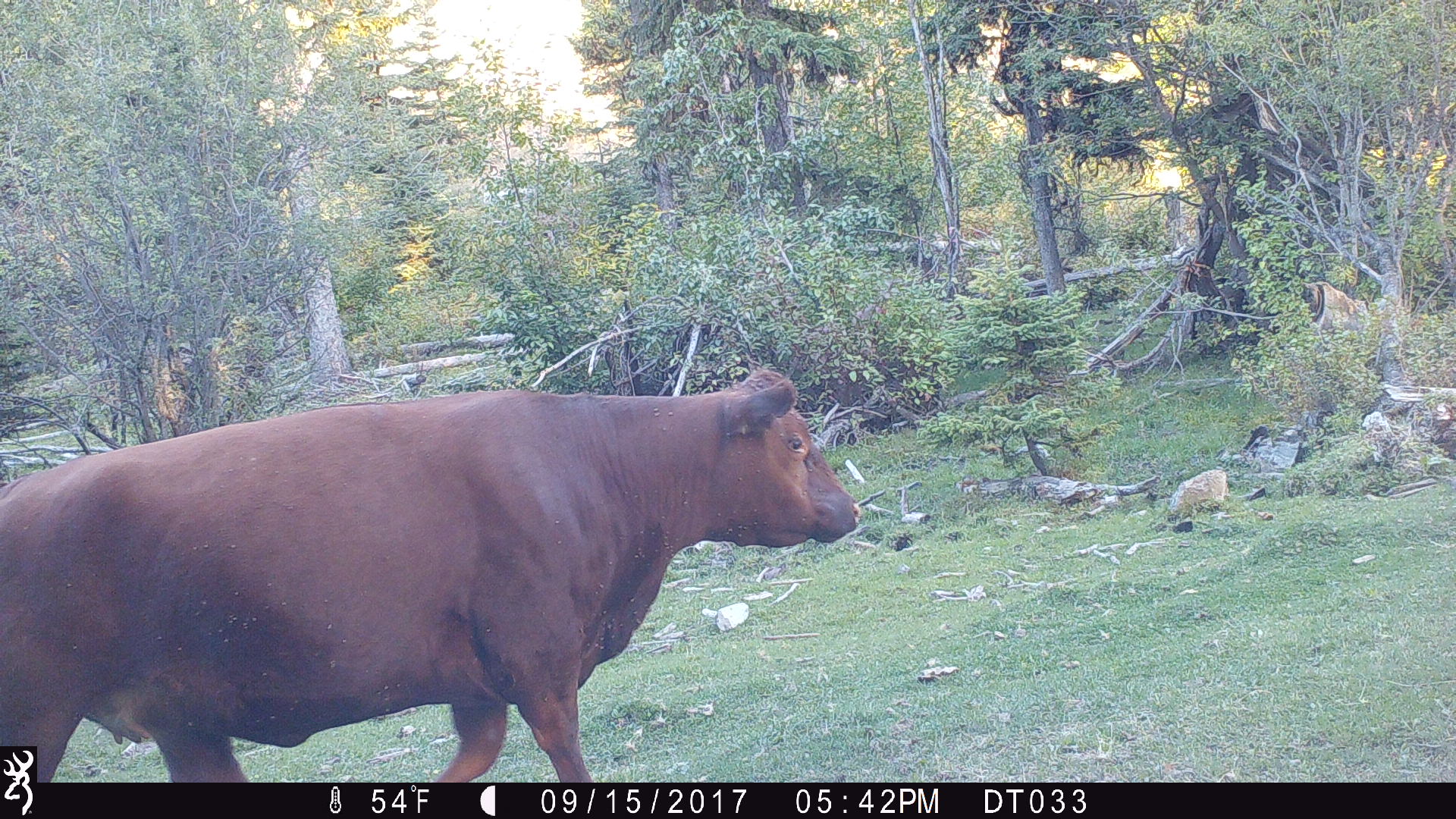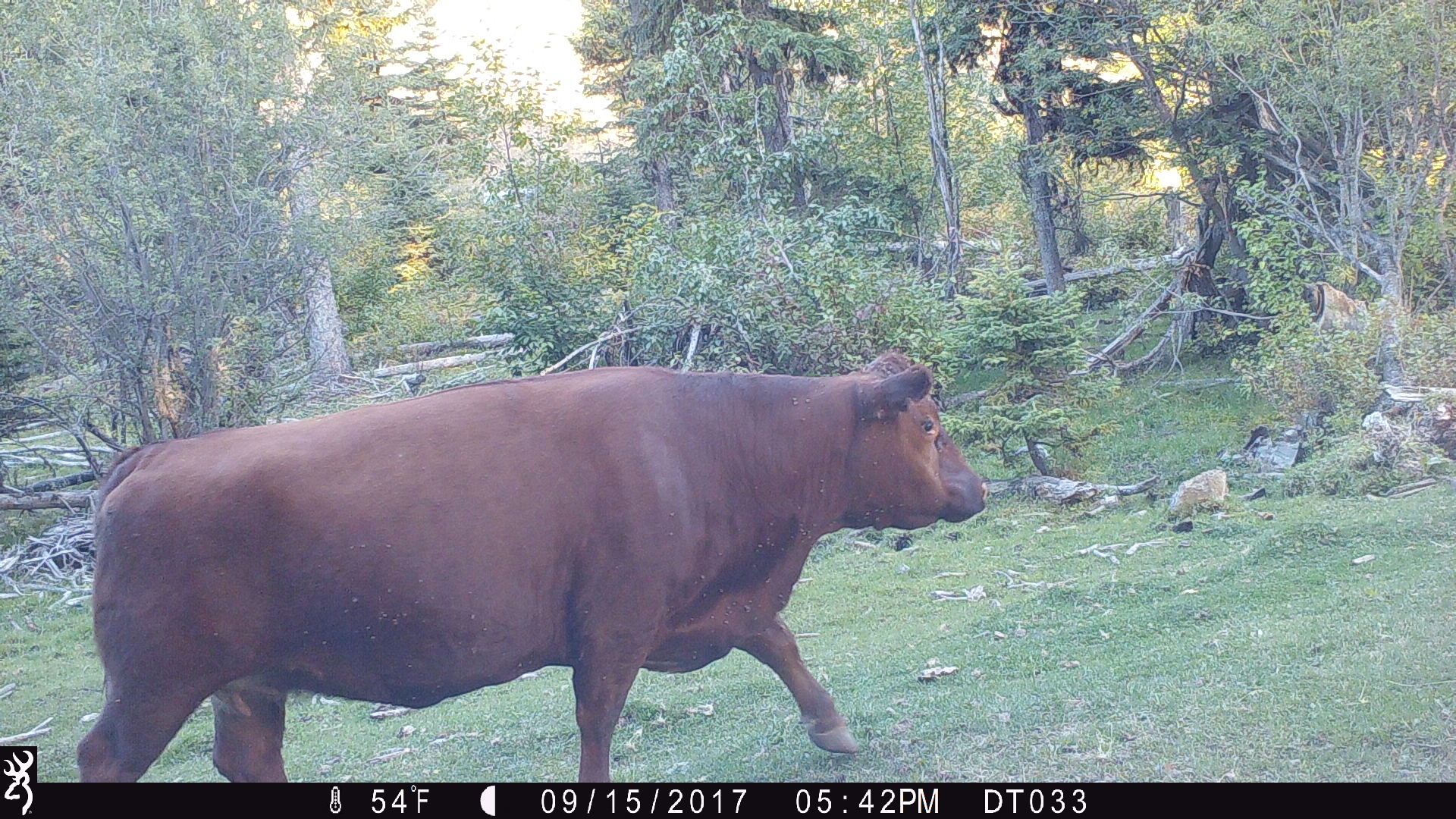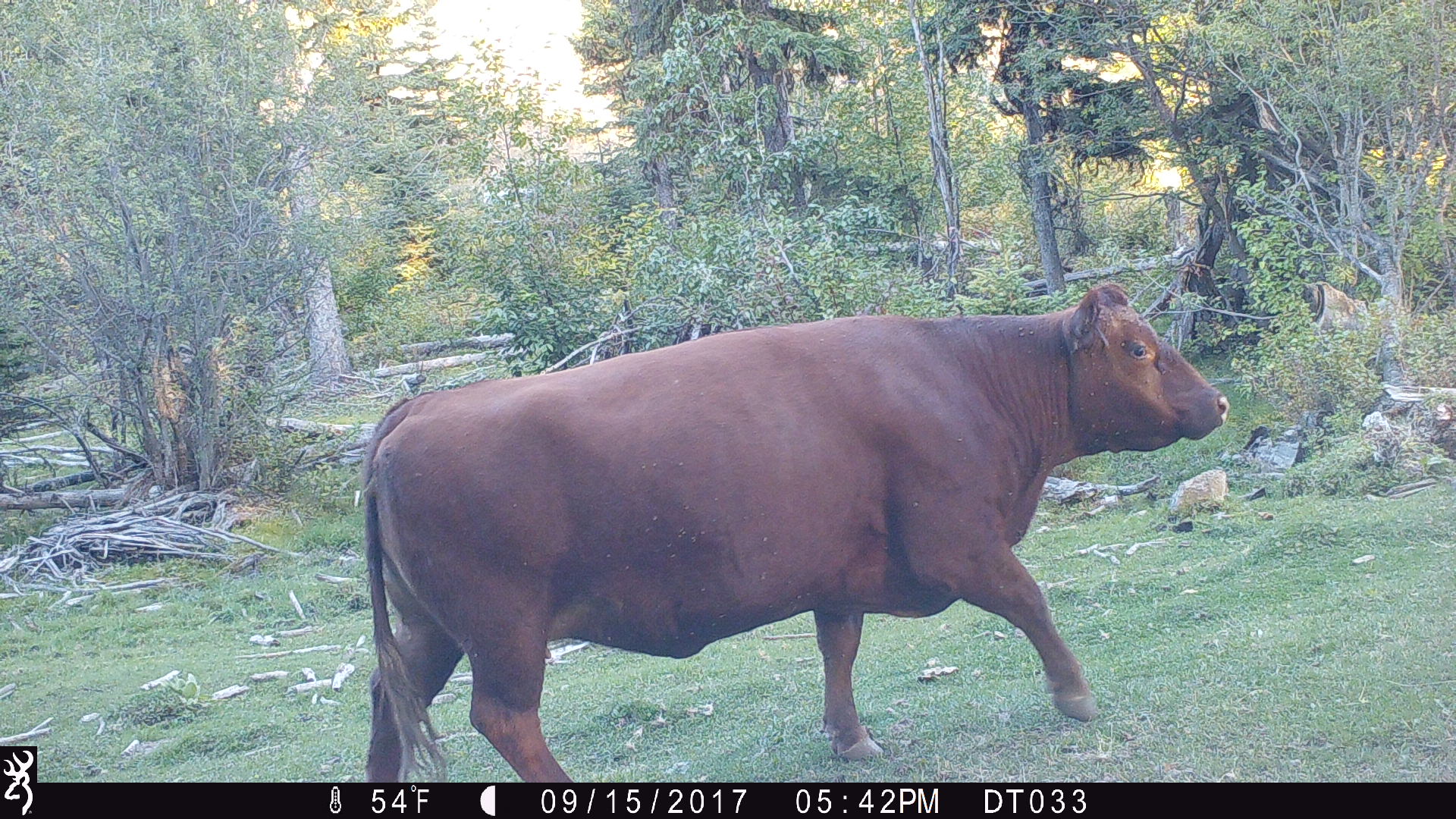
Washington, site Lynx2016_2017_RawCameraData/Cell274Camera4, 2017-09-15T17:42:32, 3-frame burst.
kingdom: Animalia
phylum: Chordata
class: Mammalia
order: Artiodactyla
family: Bovidae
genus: Bos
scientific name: Bos taurus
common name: domestic cattle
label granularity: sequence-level